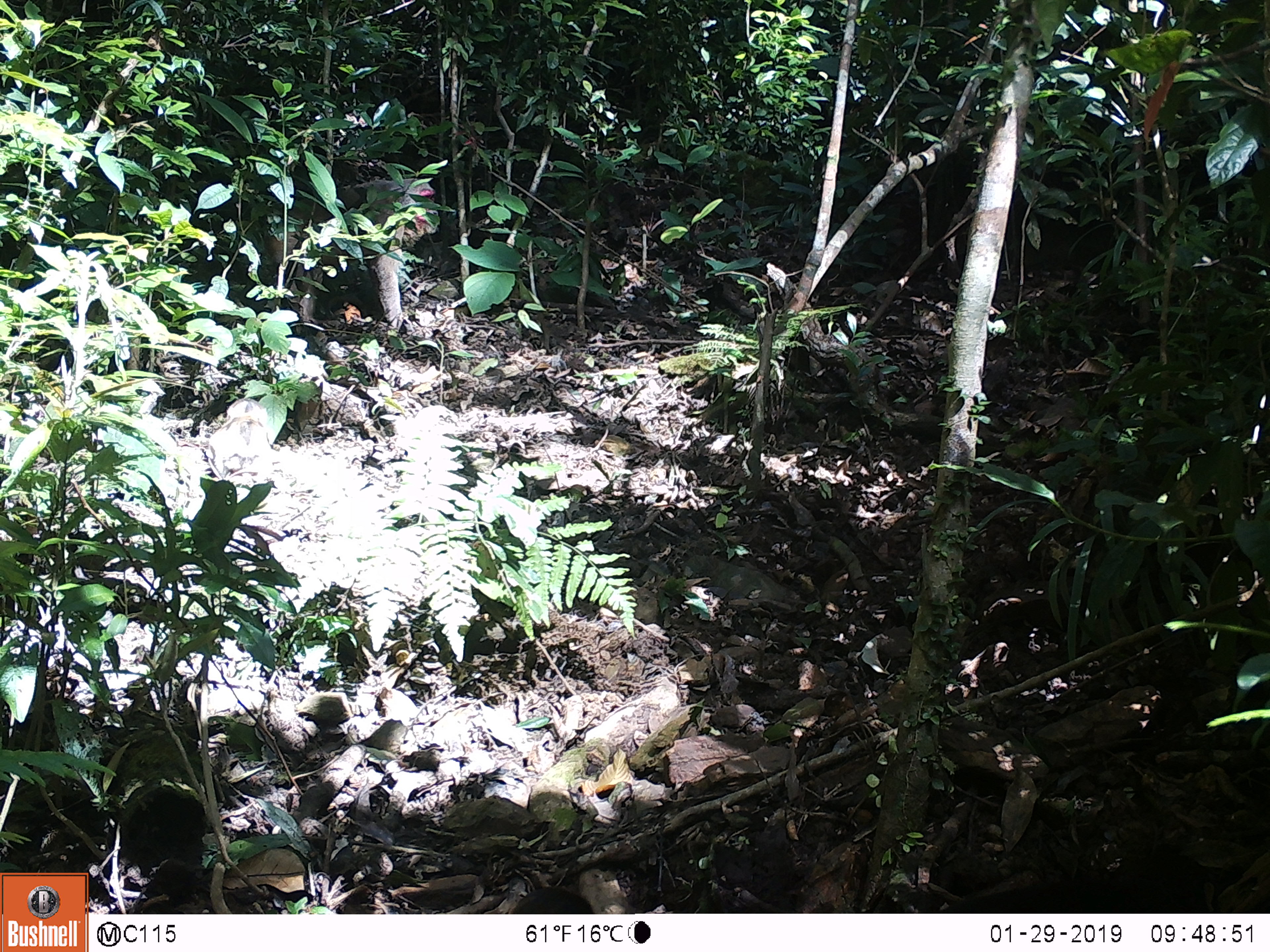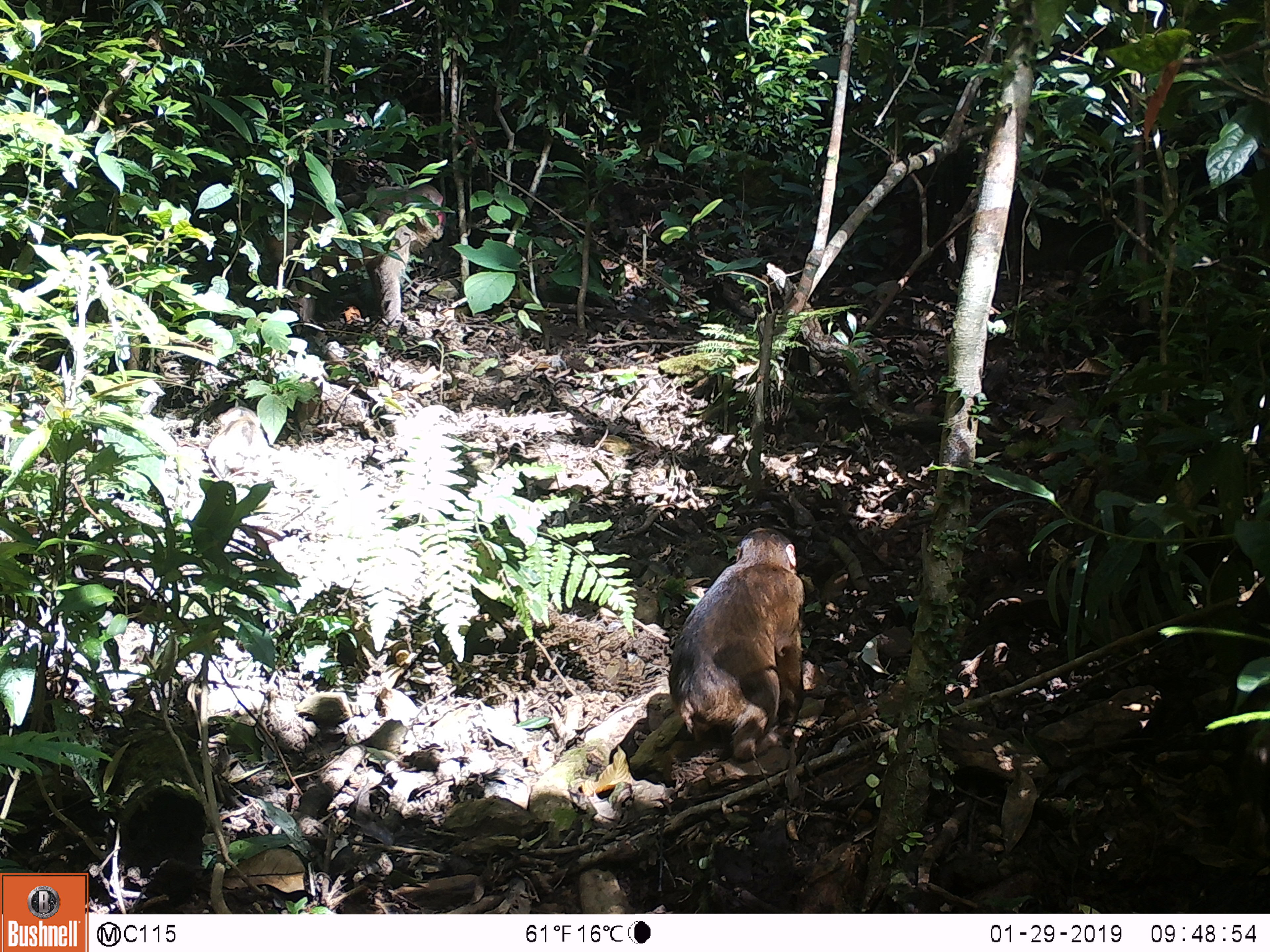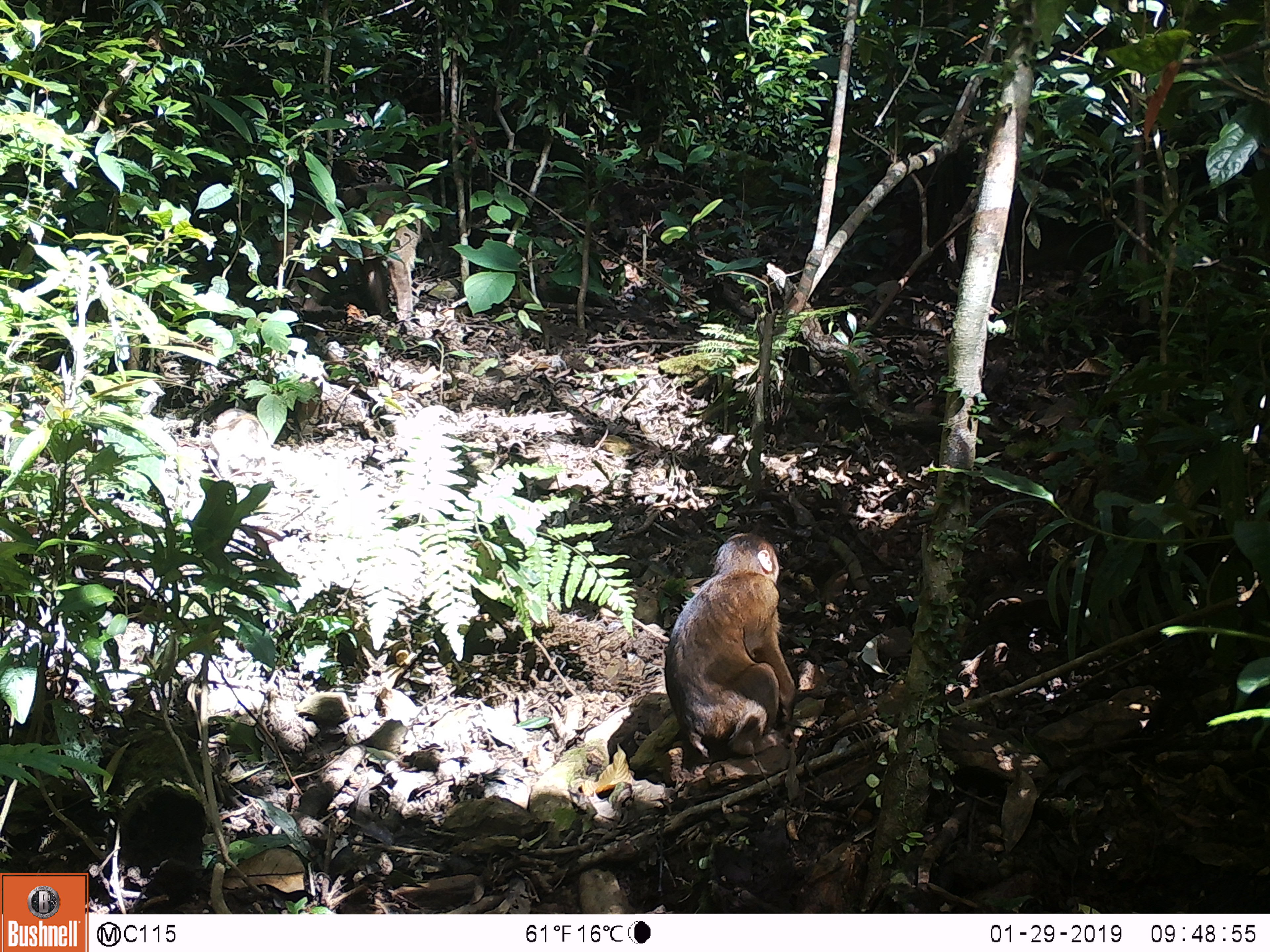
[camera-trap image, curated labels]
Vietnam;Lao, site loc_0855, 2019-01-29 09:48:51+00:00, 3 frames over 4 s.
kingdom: Animalia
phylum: Chordata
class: Mammalia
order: Primates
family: Cercopithecidae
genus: Macaca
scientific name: Macaca arctoides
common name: stump-tailed macaque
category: stump tailed macaque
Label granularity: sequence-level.